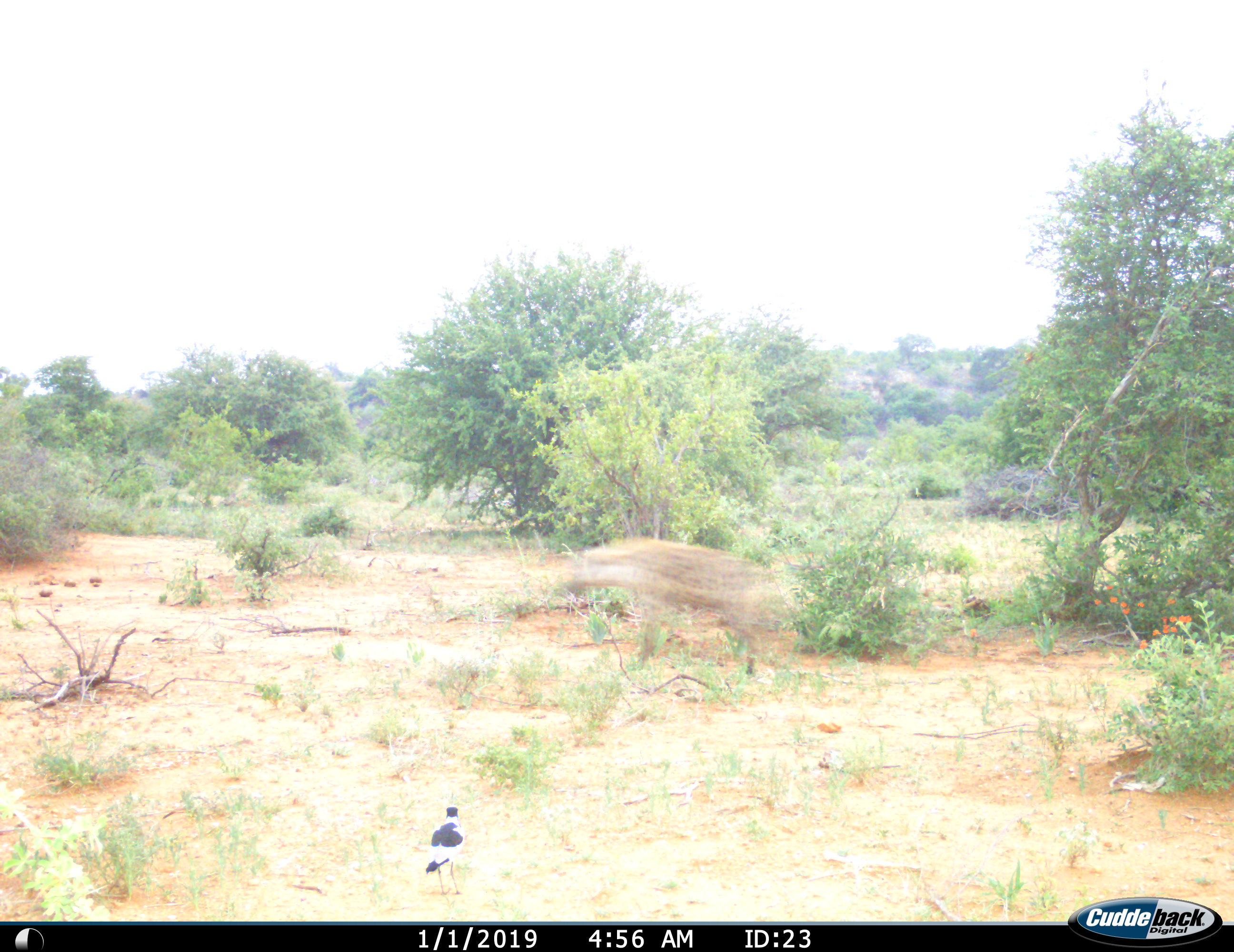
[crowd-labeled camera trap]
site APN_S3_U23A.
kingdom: Animalia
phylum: Chordata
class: Aves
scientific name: Aves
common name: bird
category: birdother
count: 1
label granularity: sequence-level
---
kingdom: Animalia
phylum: Chordata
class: Mammalia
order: Carnivora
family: Hyaenidae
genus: Crocuta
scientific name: Crocuta crocuta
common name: spotted hyena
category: hyenaspotted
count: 1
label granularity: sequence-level